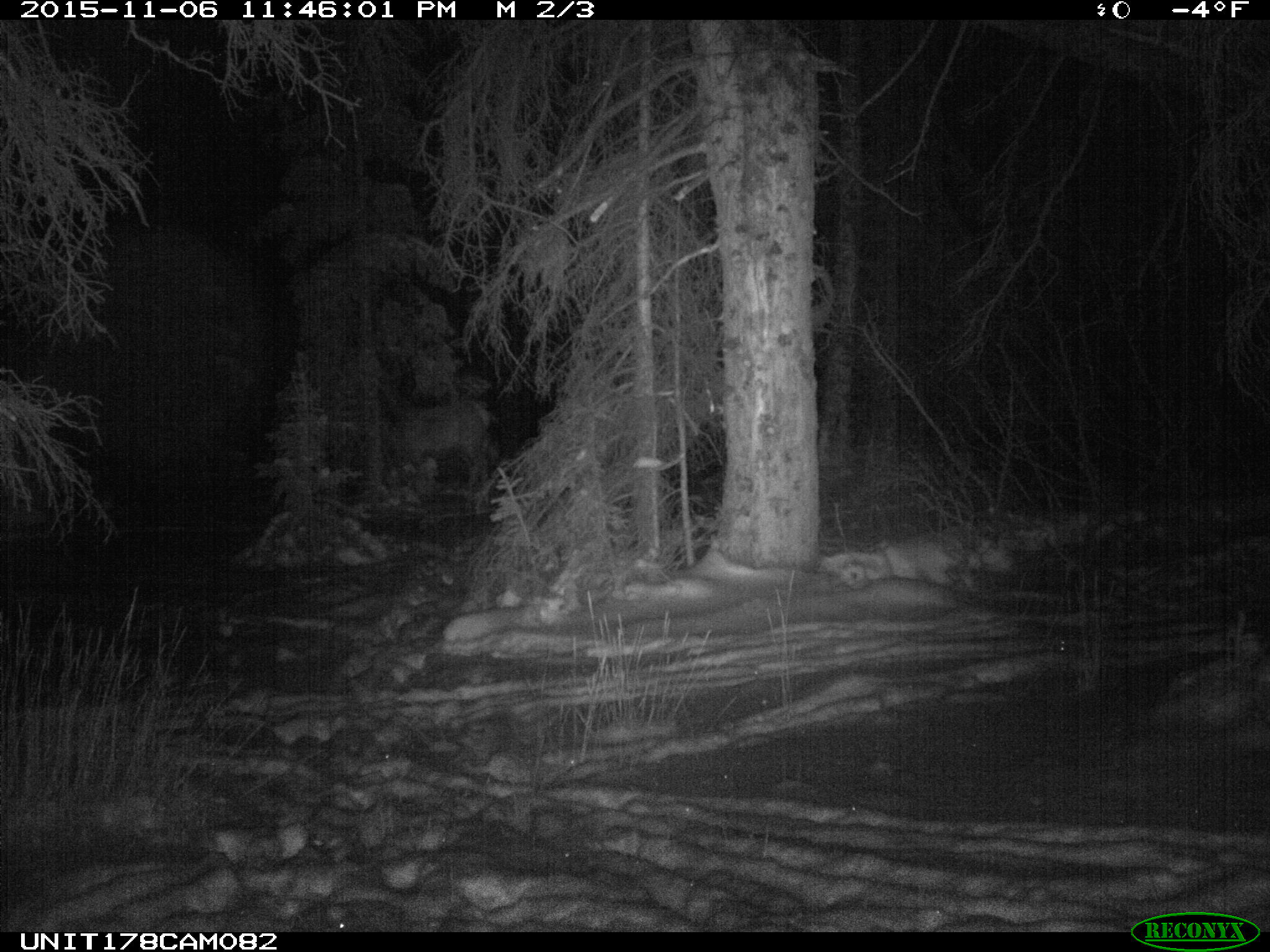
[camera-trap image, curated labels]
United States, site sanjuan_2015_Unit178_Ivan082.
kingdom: Animalia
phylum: Chordata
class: Mammalia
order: Artiodactyla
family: Cervidae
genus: Cervus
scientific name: Cervus elaphus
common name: red deer